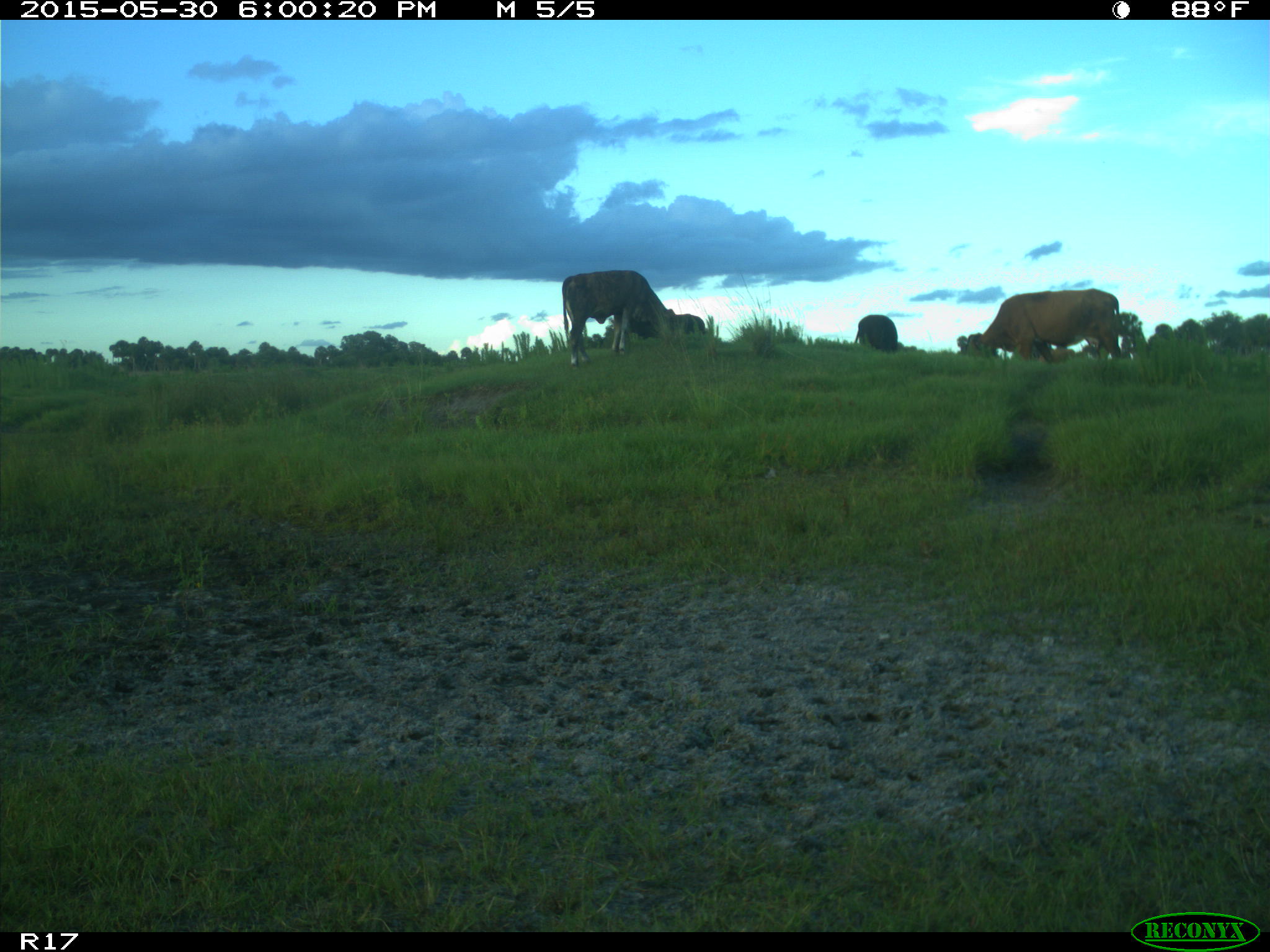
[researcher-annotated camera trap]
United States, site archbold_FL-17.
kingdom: Animalia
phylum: Chordata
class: Mammalia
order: Artiodactyla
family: Bovidae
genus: Bos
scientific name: Bos taurus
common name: domestic cow